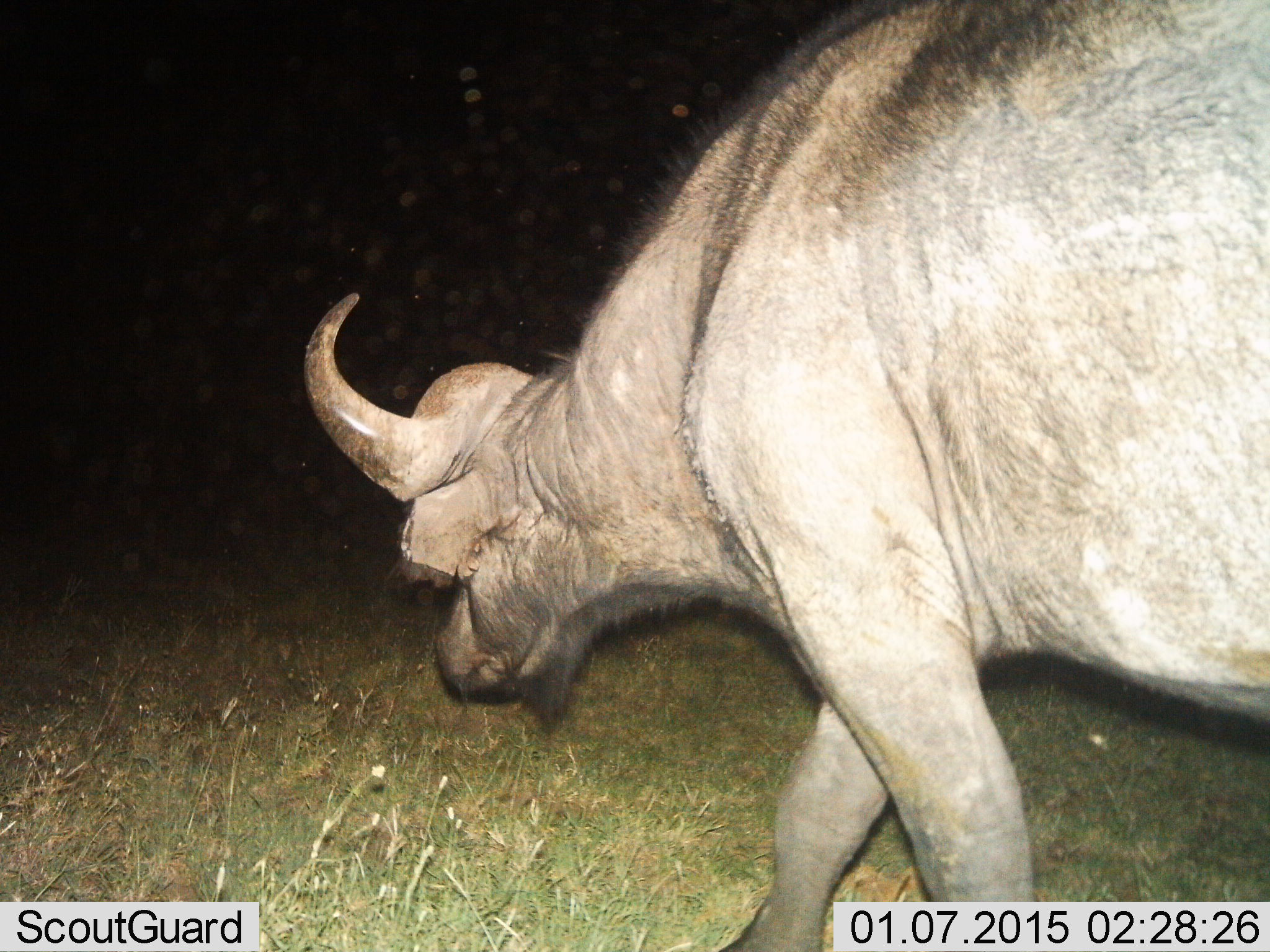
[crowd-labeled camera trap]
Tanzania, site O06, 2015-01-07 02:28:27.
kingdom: Animalia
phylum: Chordata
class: Mammalia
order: Artiodactyla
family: Bovidae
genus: Syncerus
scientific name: Syncerus caffer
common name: cape buffalo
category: buffalo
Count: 1.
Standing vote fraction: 30%.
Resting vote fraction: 0%.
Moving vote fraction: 70%.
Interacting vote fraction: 0%.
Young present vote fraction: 0%.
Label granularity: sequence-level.